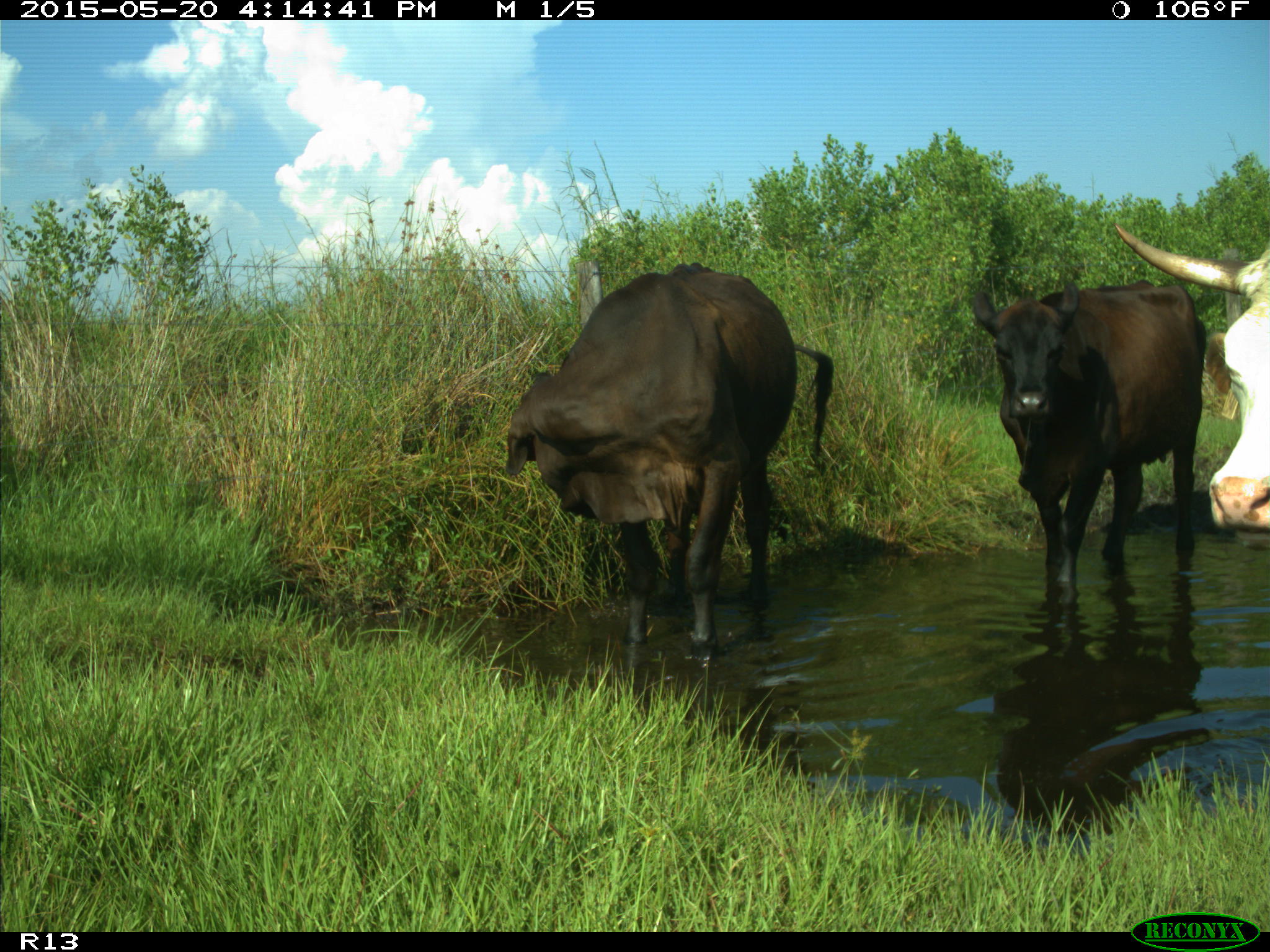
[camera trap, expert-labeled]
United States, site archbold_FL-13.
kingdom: Animalia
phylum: Chordata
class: Mammalia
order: Artiodactyla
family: Bovidae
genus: Bos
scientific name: Bos taurus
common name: domestic cow